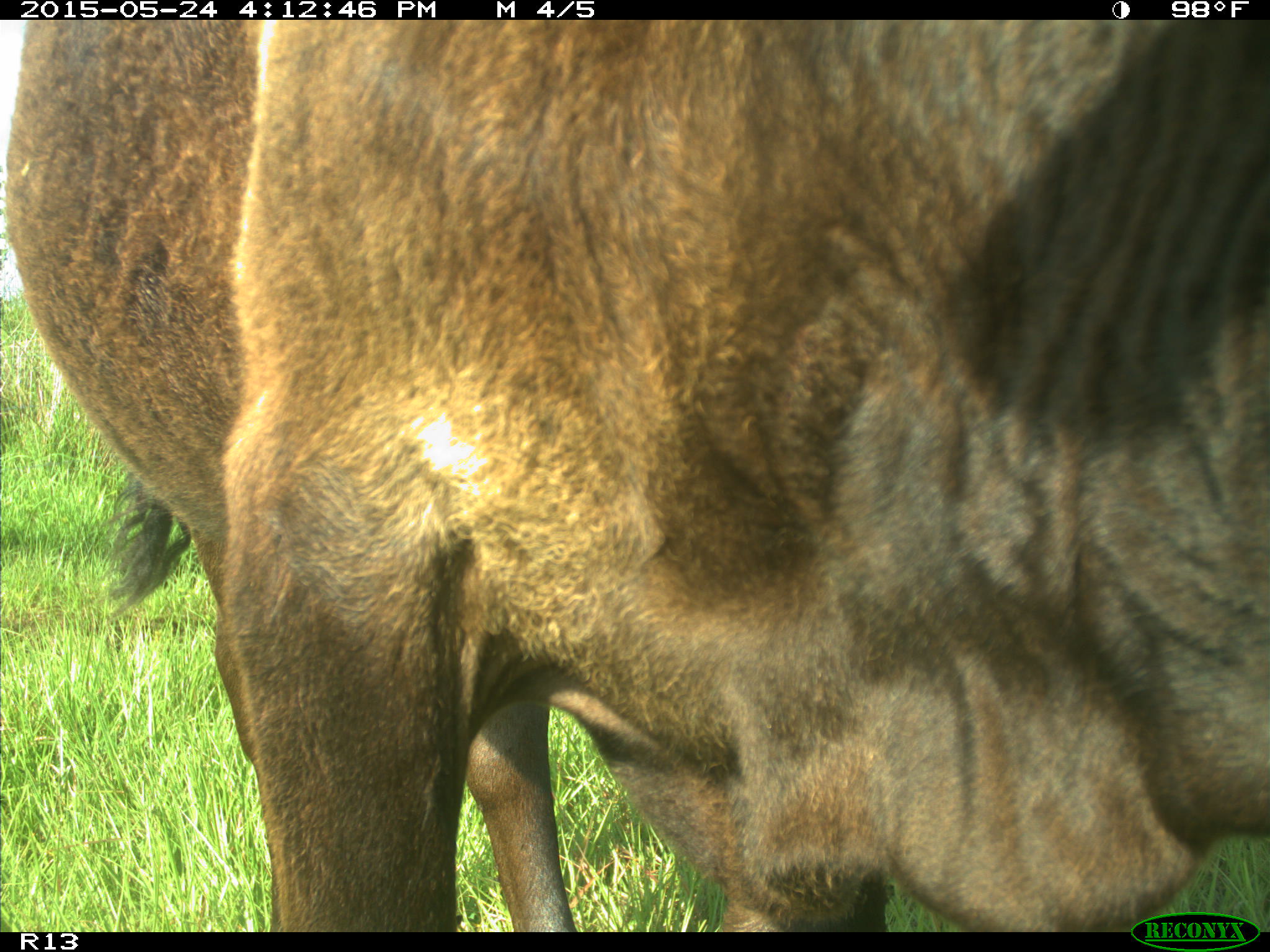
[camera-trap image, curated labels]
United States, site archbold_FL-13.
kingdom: Animalia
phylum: Chordata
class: Mammalia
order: Artiodactyla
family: Bovidae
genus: Bos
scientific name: Bos taurus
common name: domestic cow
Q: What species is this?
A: Bos taurus (domestic cow).